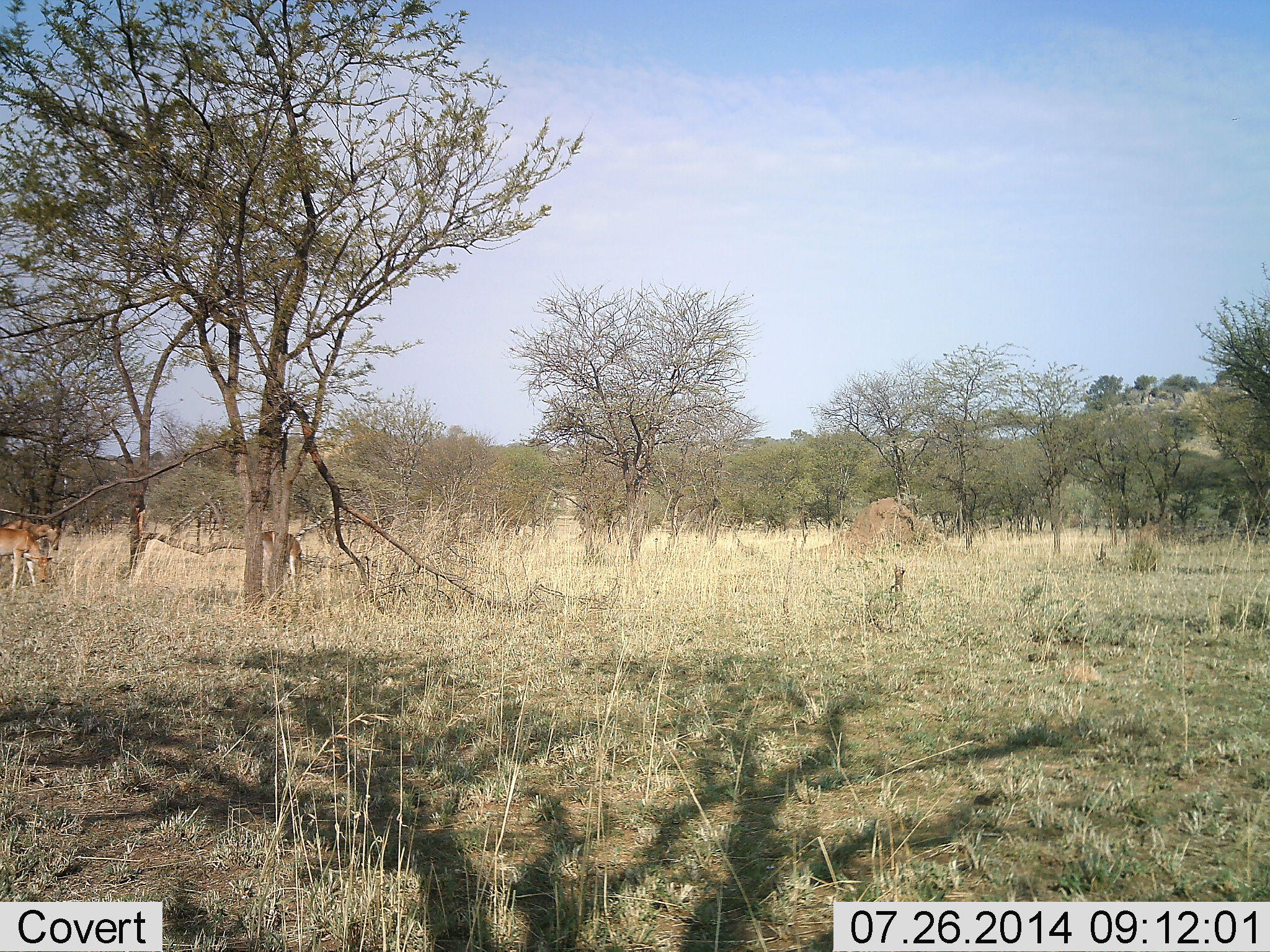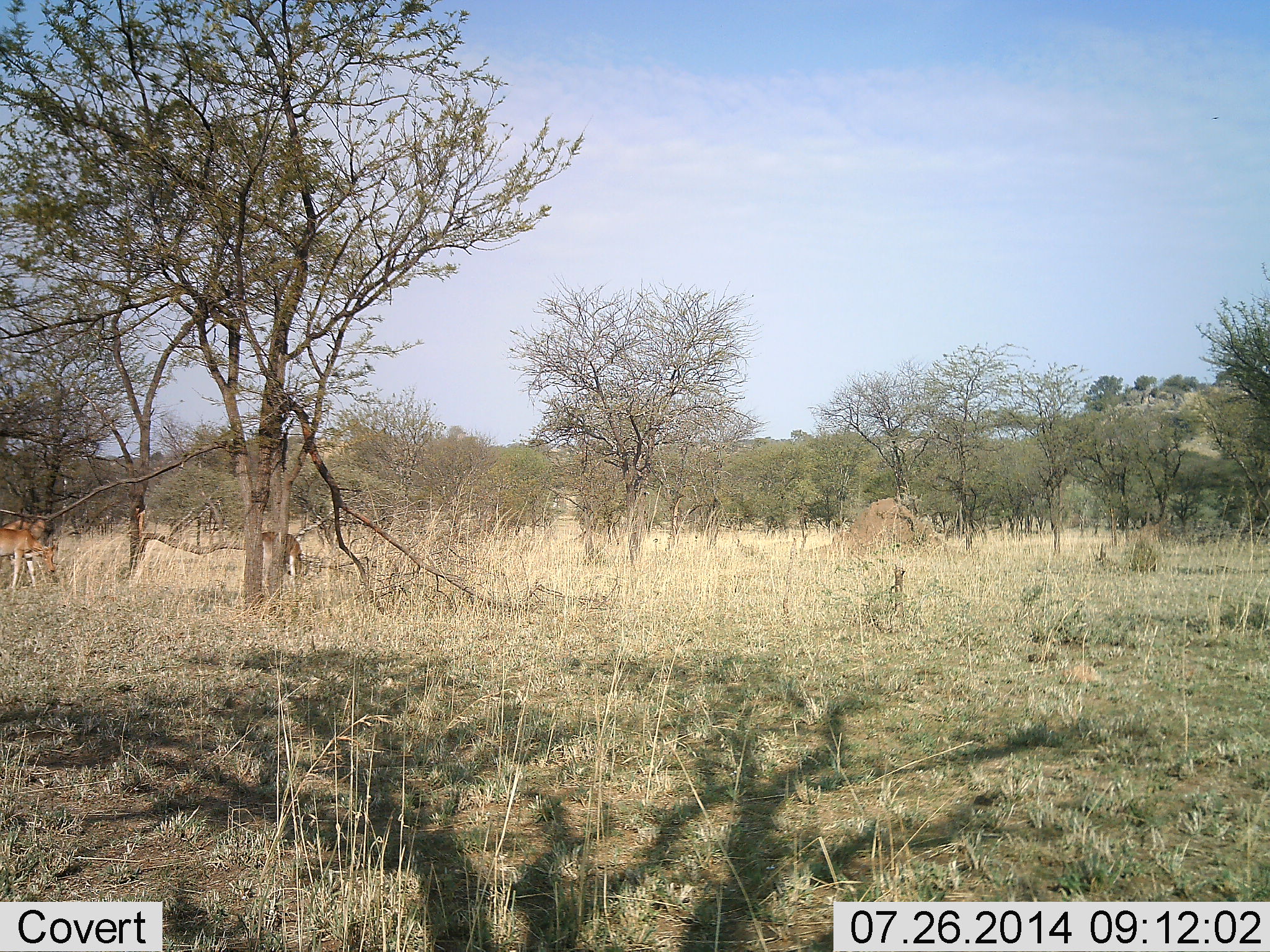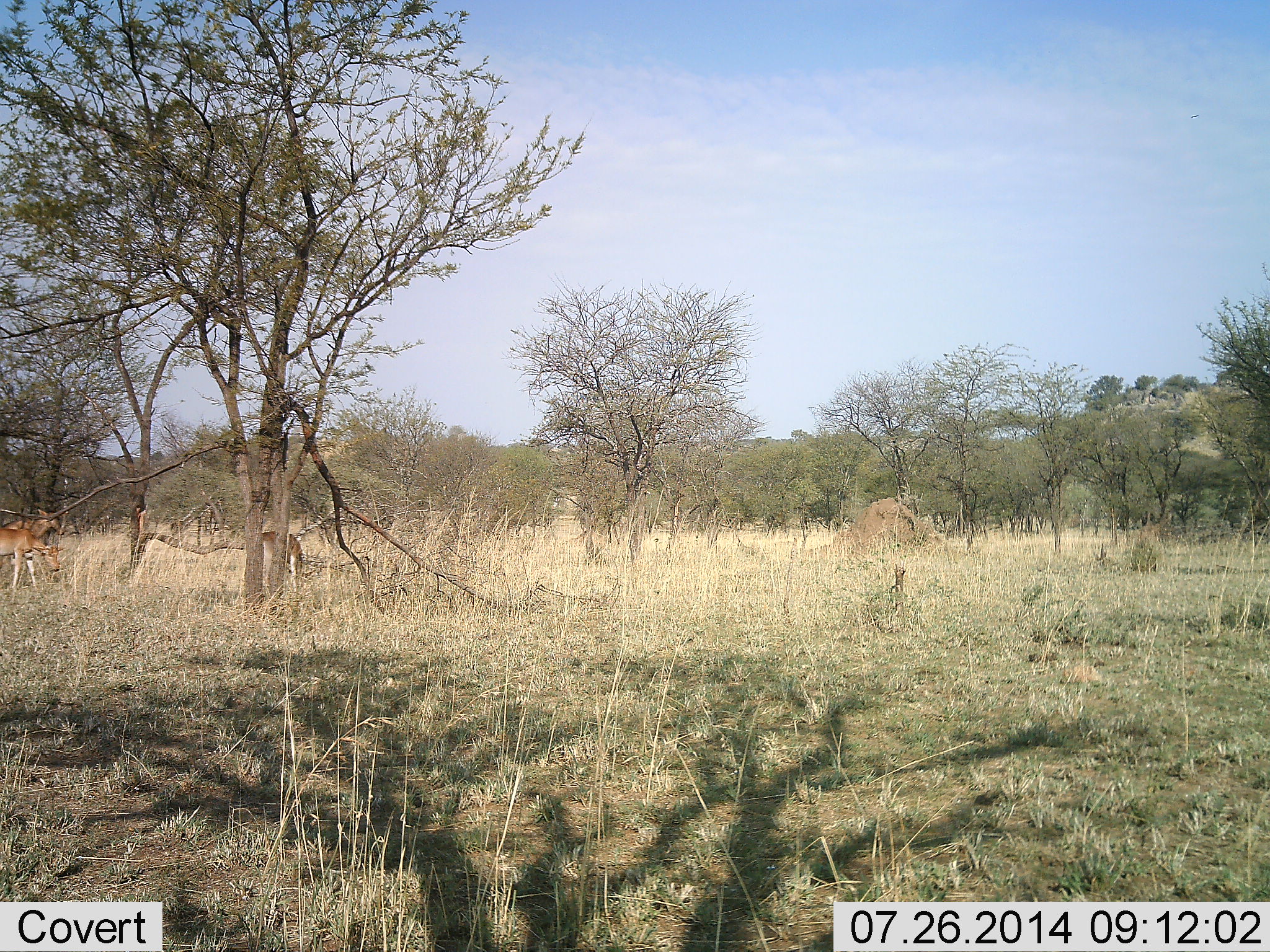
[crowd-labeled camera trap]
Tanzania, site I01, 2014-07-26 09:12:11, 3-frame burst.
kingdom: Animalia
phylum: Chordata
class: Mammalia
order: Artiodactyla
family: Bovidae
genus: Aepyceros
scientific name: Aepyceros melampus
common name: impala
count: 3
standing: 83%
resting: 0%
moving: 0%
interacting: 0%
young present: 0%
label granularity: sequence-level